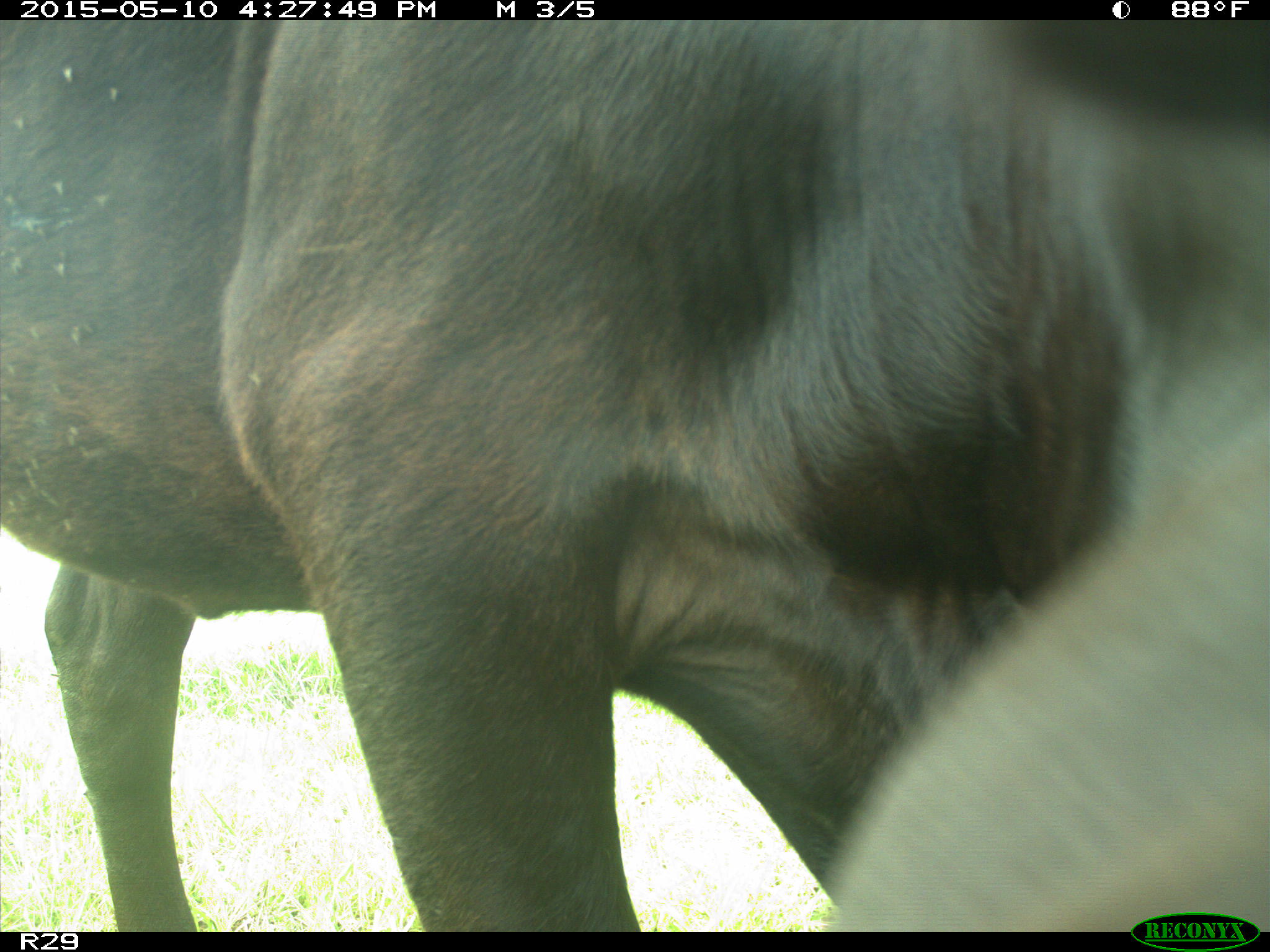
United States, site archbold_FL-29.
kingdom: Animalia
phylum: Chordata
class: Mammalia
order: Artiodactyla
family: Bovidae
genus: Bos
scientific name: Bos taurus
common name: domestic cow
Bos taurus (domestic cow).